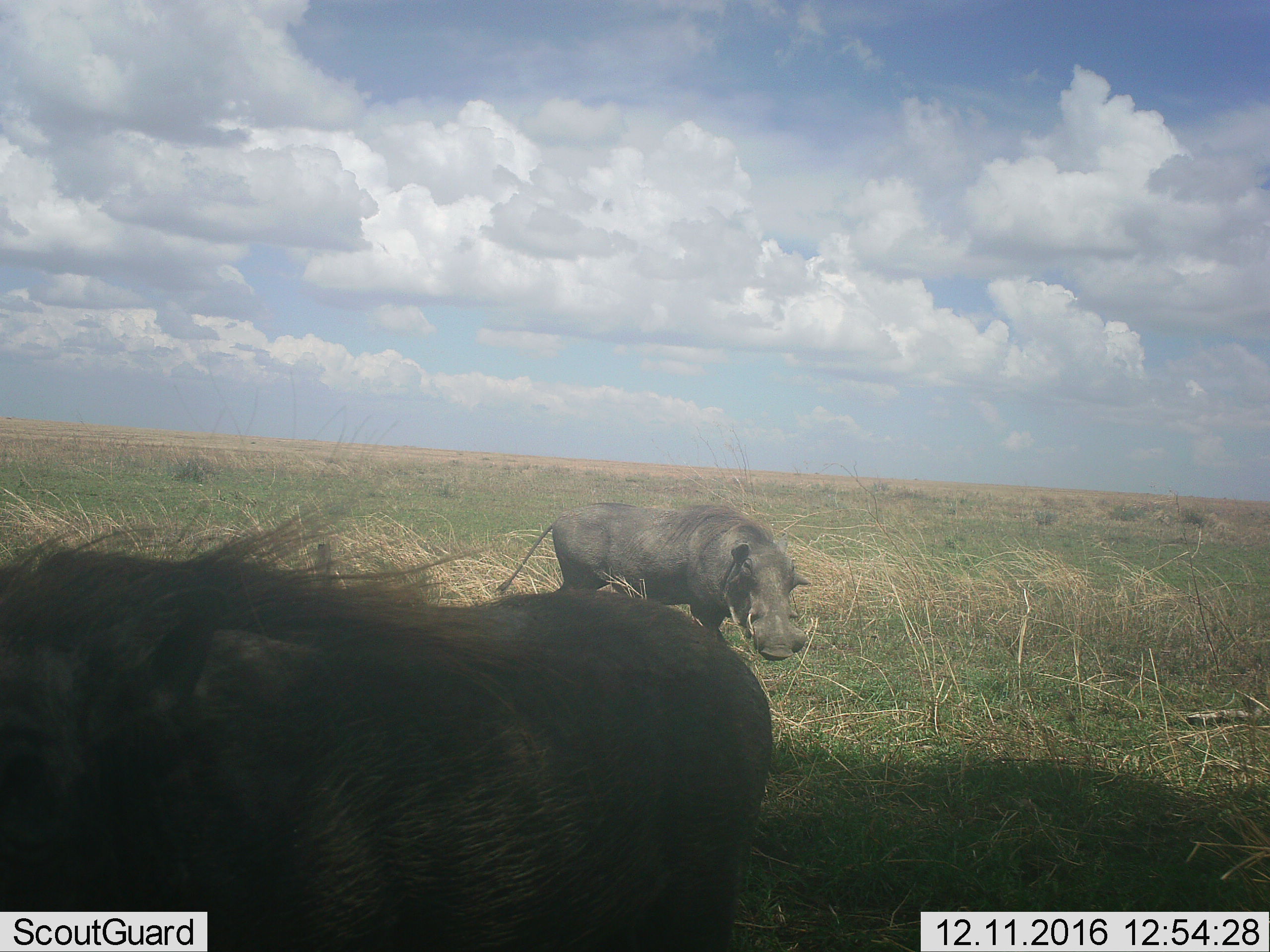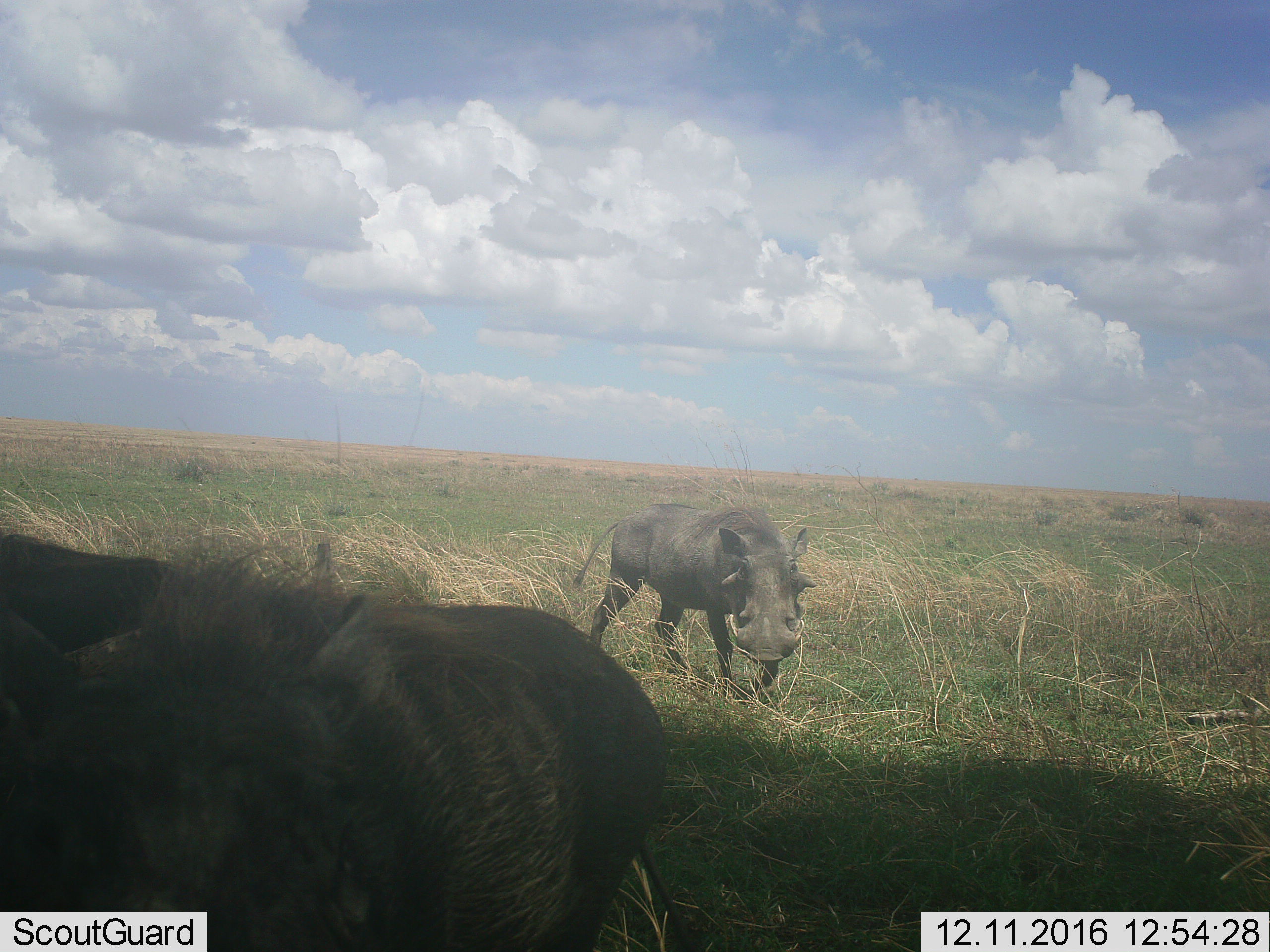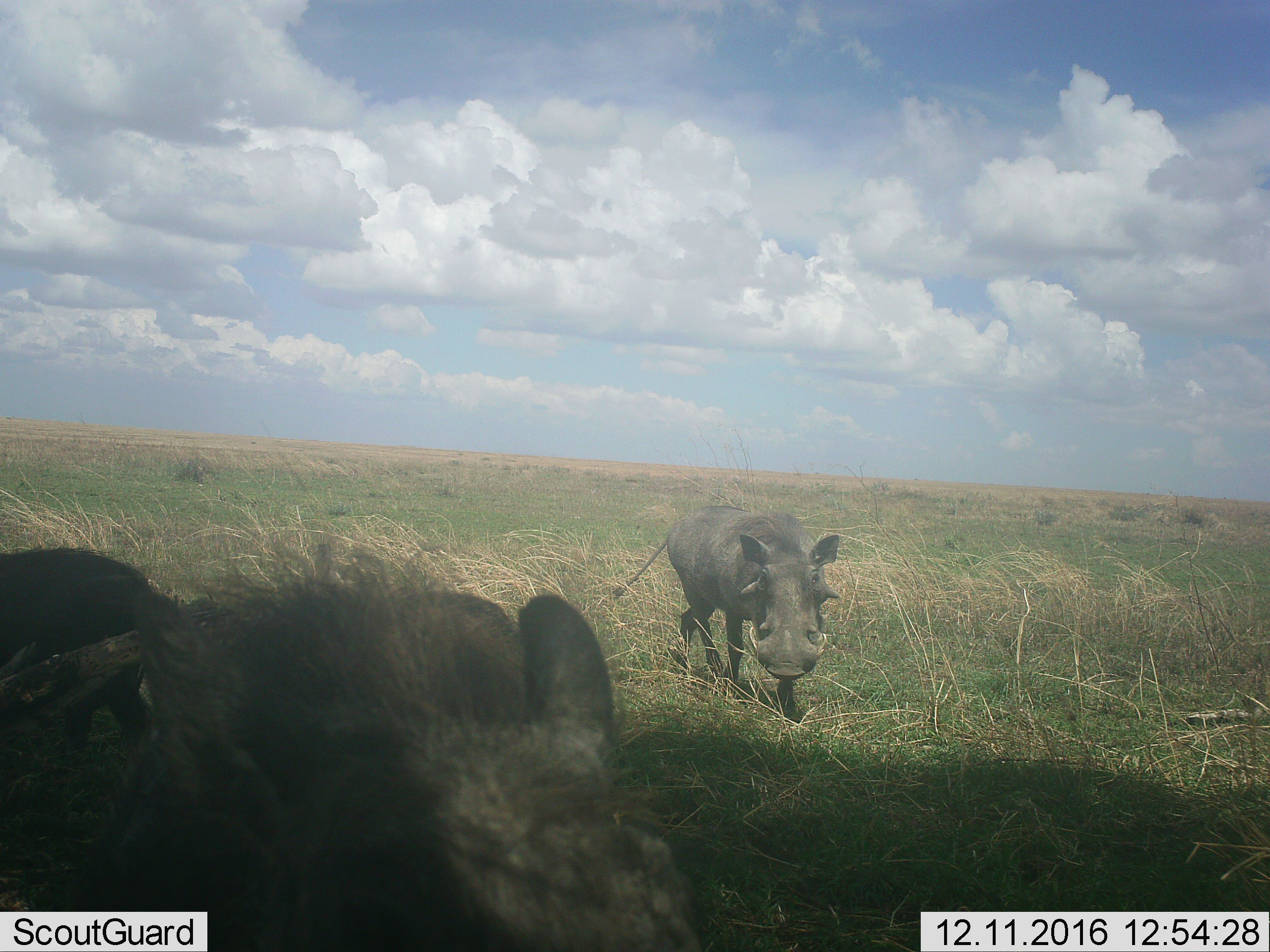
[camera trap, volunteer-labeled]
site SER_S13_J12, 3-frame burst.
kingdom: Animalia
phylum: Chordata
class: Mammalia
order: Artiodactyla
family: Suidae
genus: Phacochoerus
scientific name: Phacochoerus africanus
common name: warthog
Warthog (Phacochoerus africanus), count 2. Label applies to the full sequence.